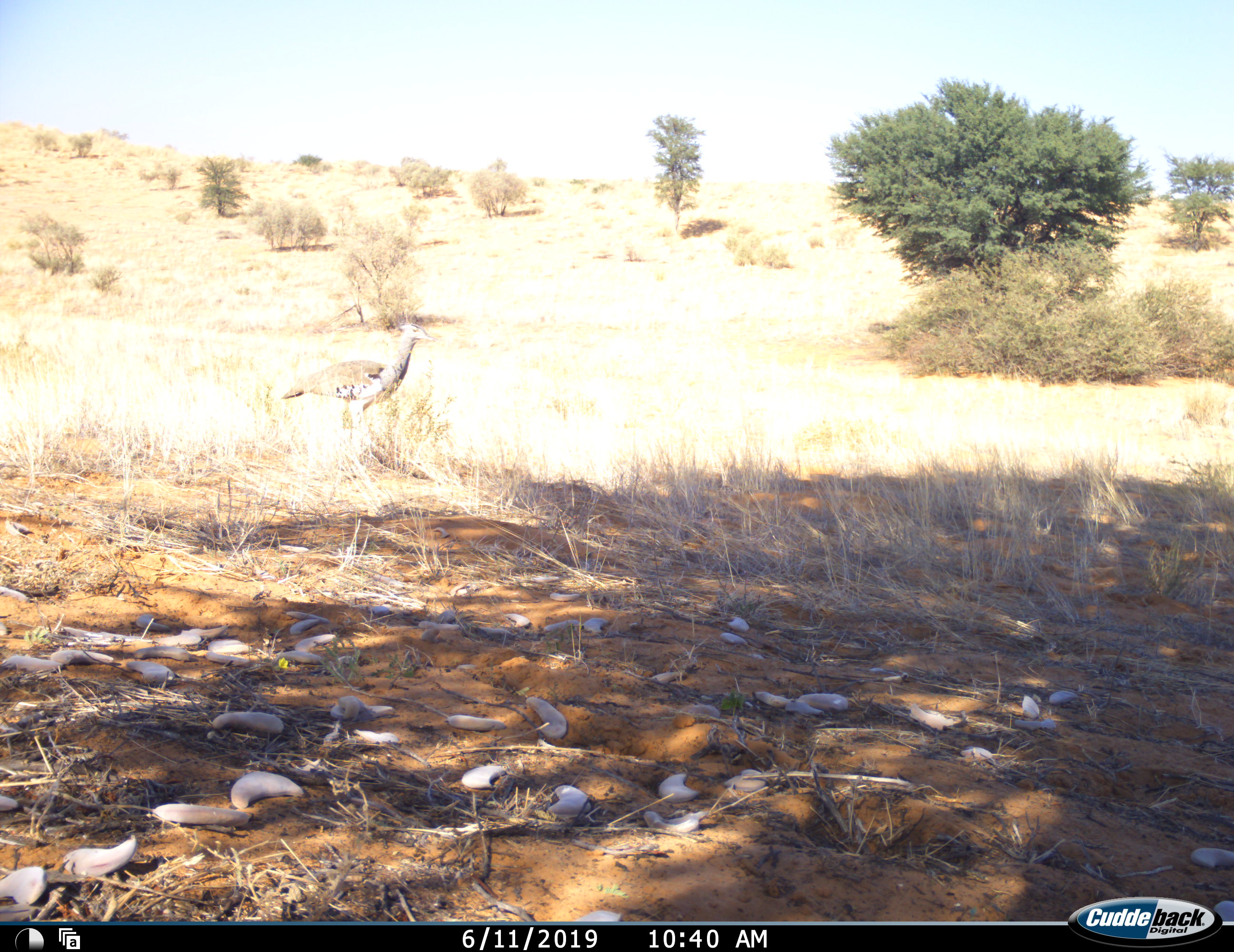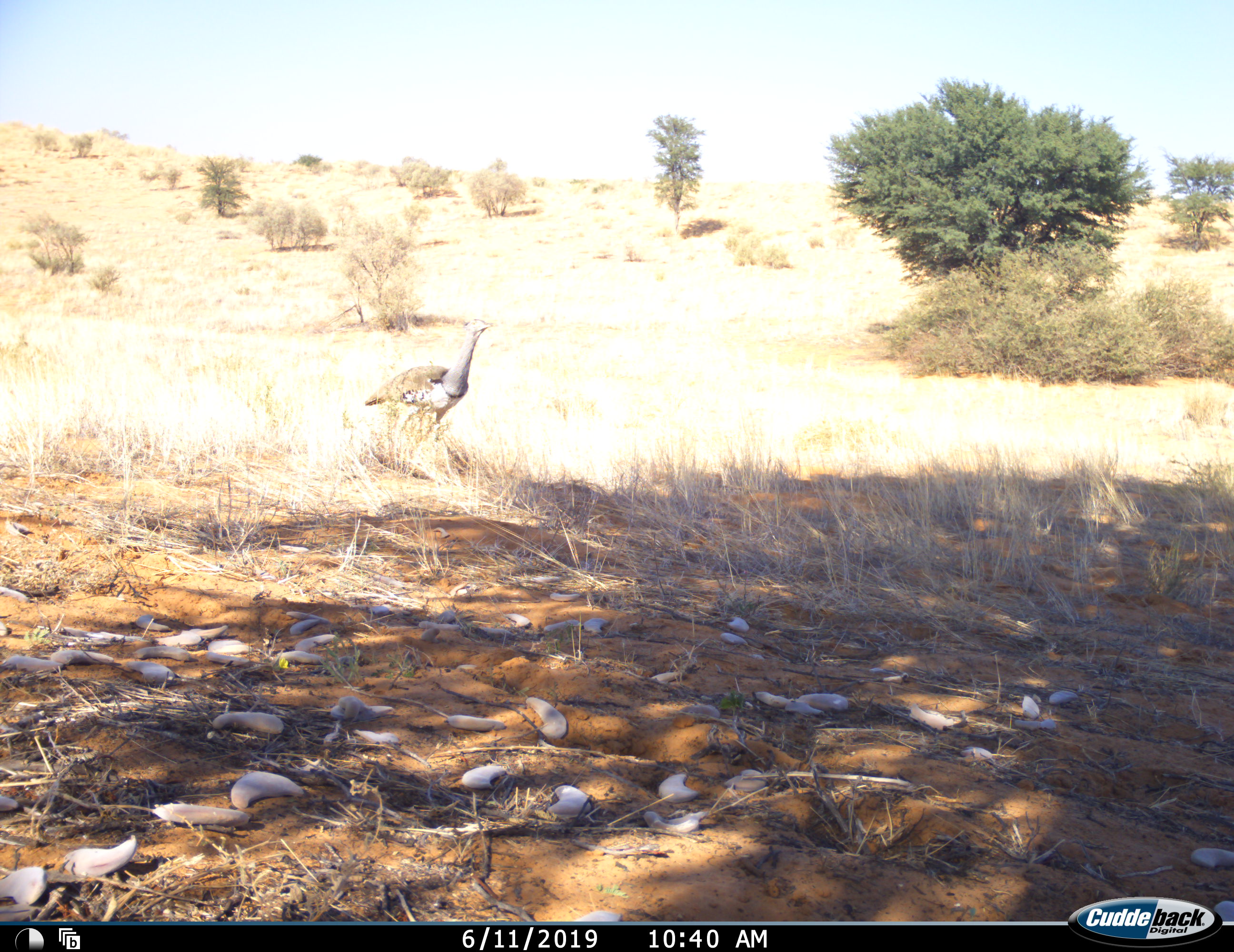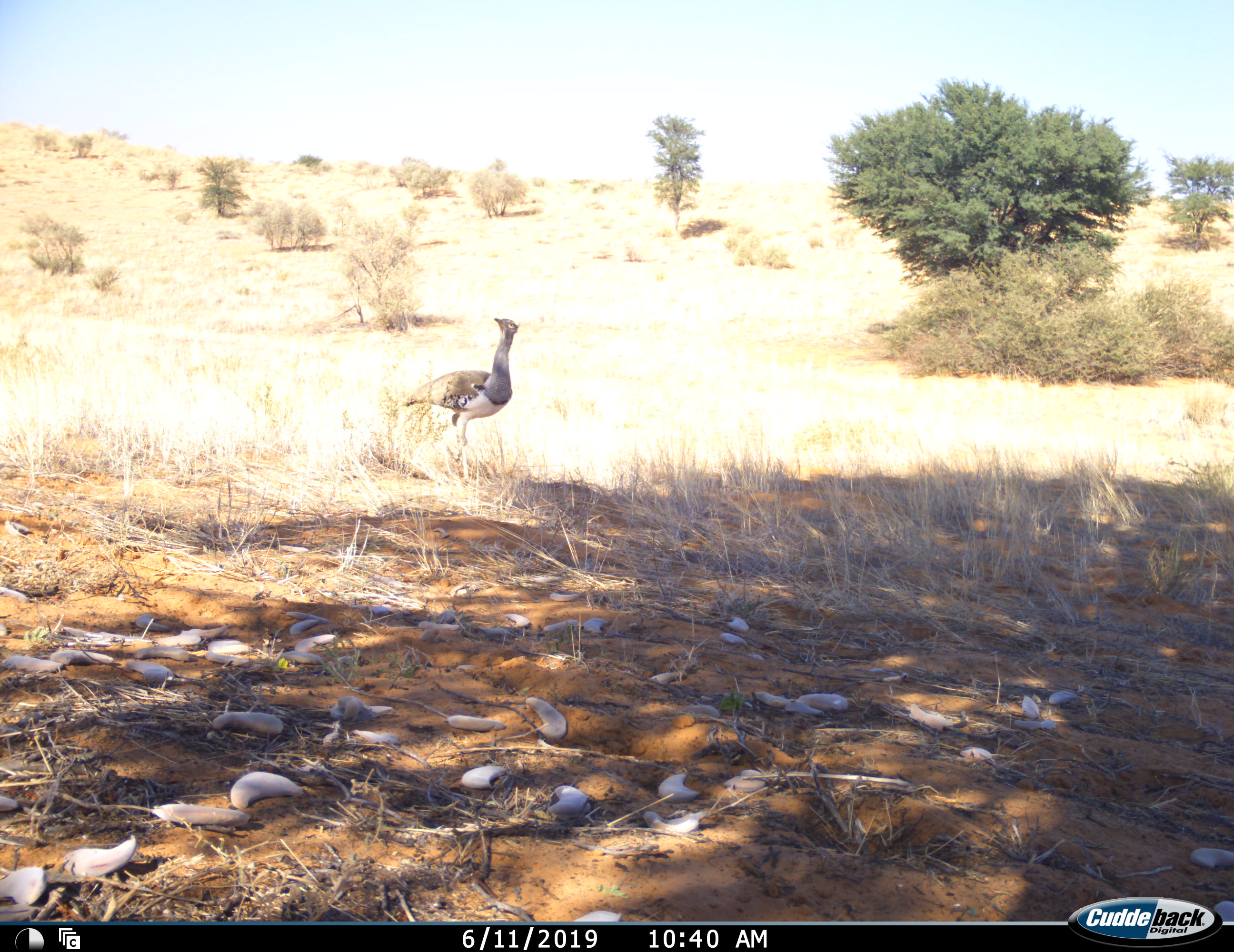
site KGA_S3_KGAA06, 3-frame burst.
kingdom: Animalia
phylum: Chordata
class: Aves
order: Otidiformes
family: Otididae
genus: Ardeotis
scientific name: Ardeotis kori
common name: kori bustard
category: bustardkori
Bustardkori (kori bustard) (Ardeotis kori), count 1. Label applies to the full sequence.